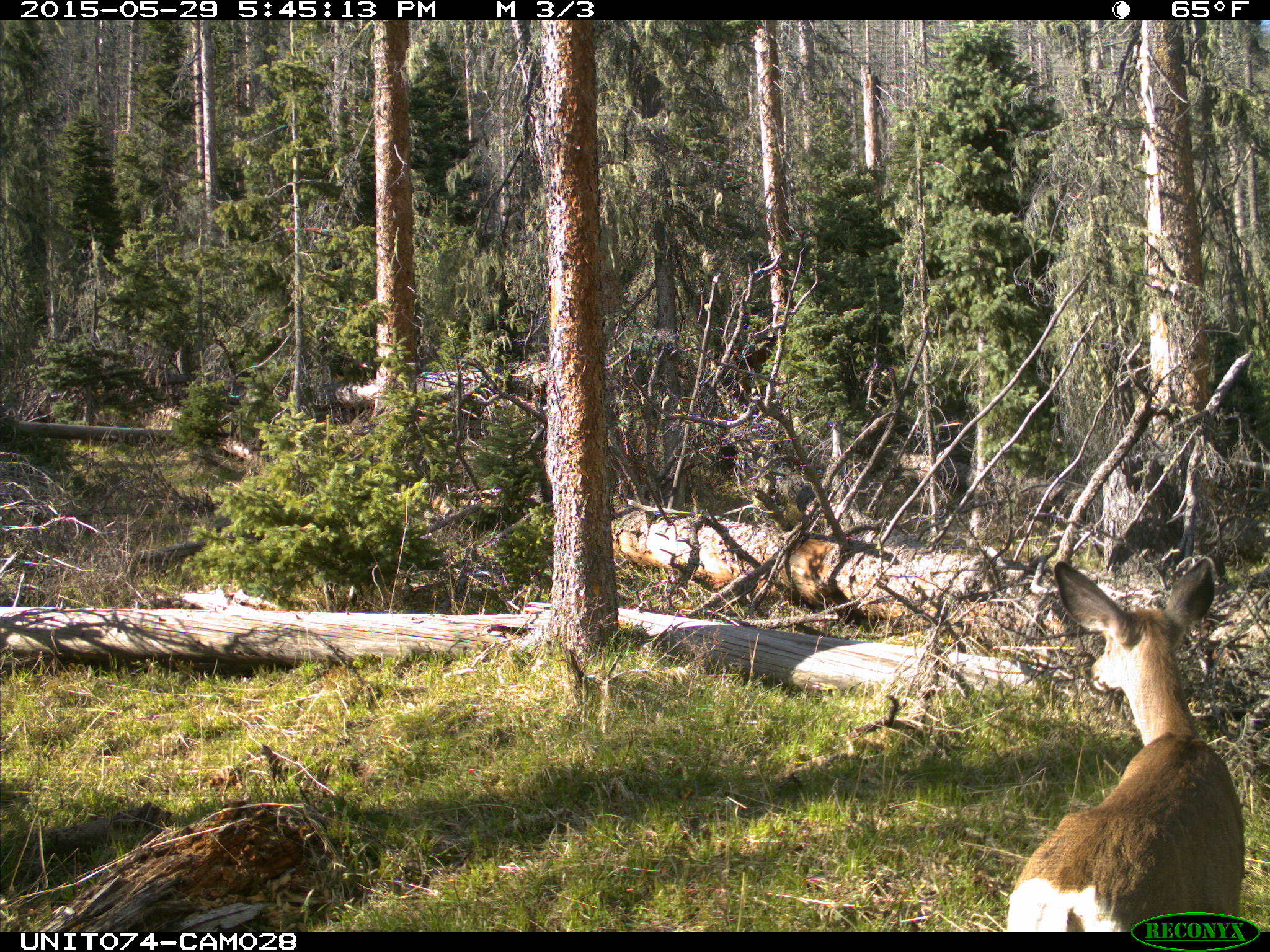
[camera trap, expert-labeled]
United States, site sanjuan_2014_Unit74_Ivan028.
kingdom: Animalia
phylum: Chordata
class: Mammalia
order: Artiodactyla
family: Cervidae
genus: Odocoileus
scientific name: Odocoileus hemionus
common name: mule deer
Odocoileus hemionus (mule deer).